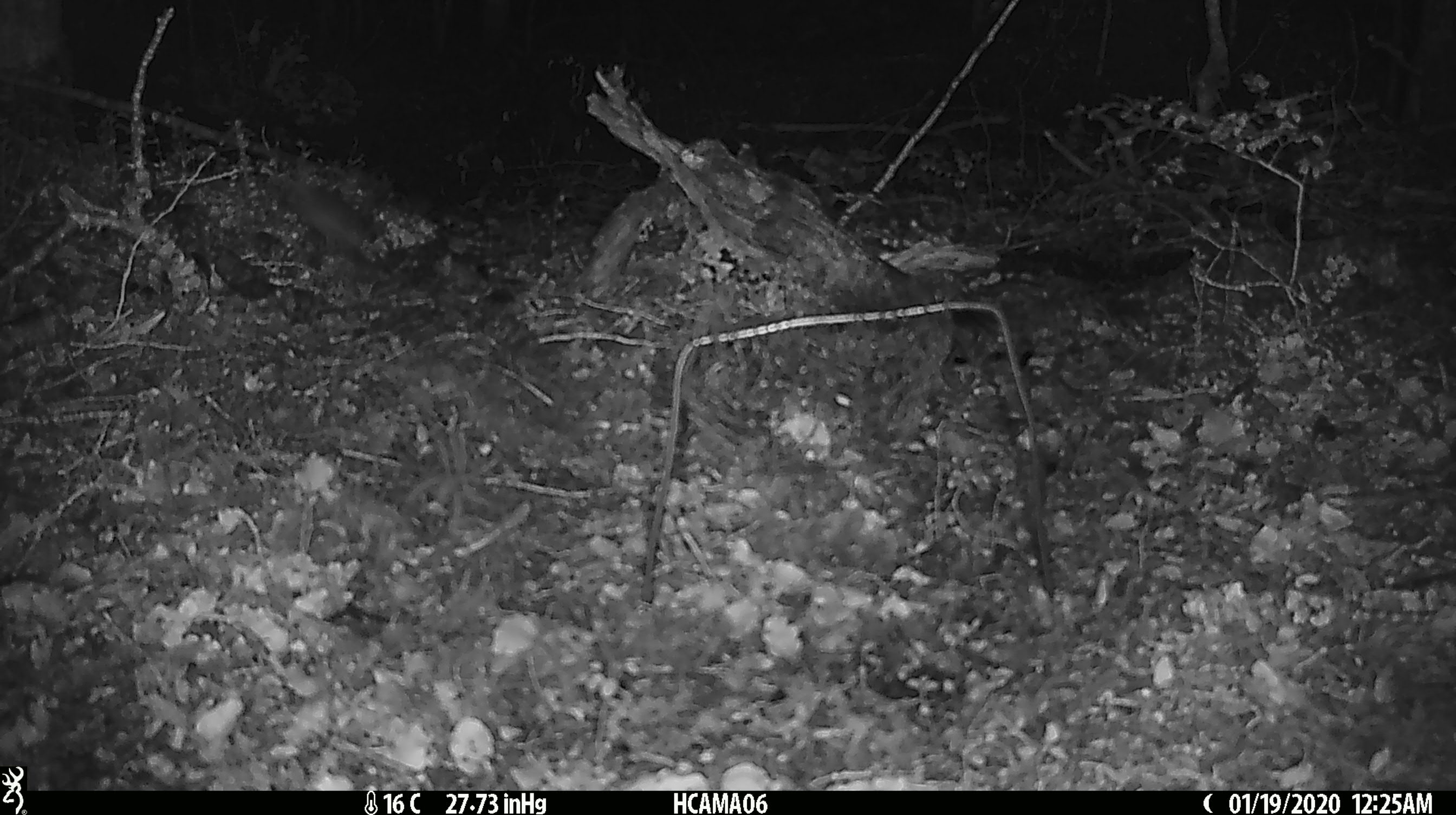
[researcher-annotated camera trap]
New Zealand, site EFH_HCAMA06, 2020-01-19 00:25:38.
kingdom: Animalia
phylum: Chordata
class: Mammalia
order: Rodentia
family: Muridae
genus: Mus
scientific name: Mus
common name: mouse